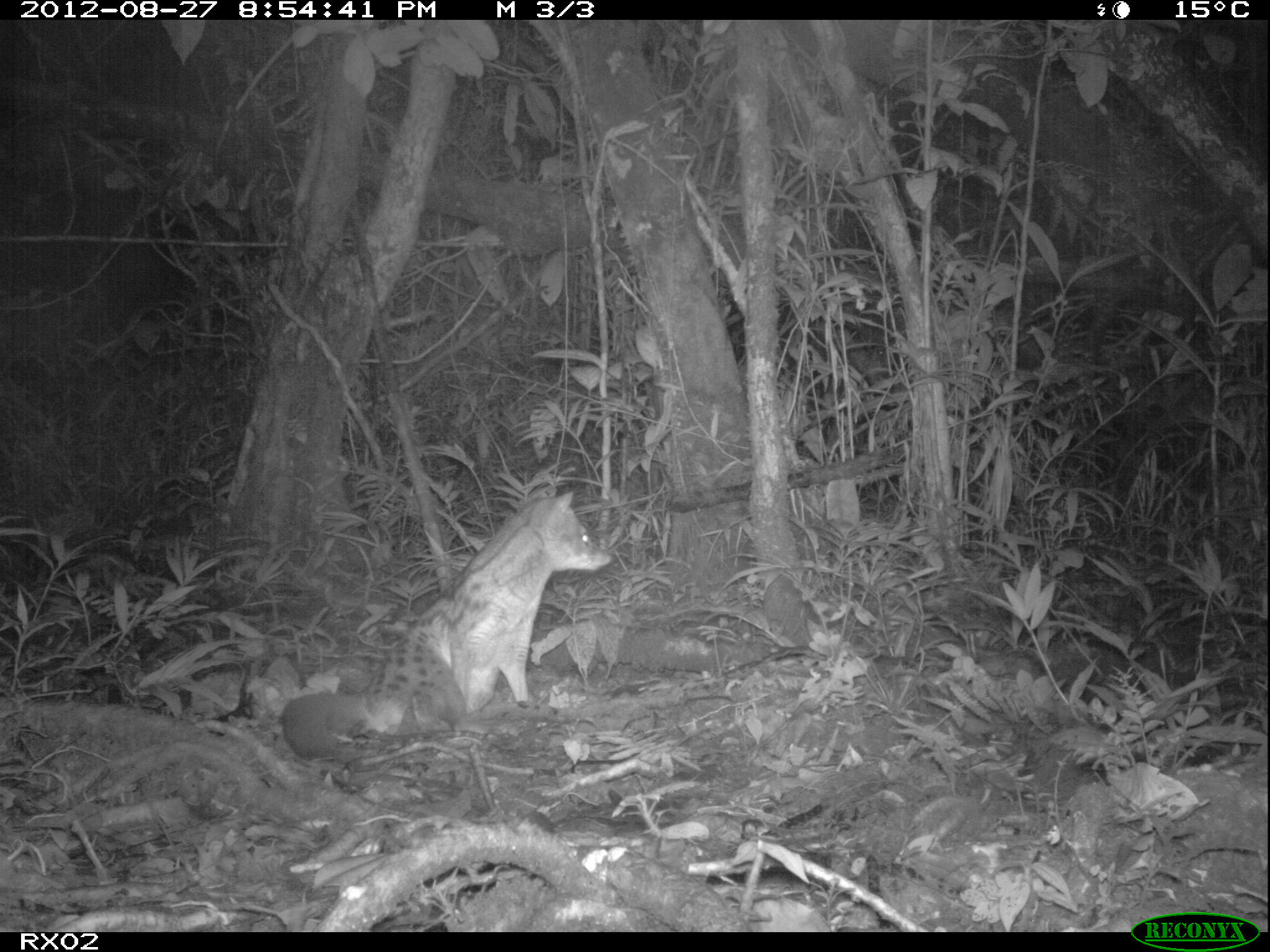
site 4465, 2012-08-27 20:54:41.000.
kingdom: Animalia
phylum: Chordata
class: Mammalia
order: Carnivora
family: Eupleridae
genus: Fossa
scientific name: Fossa fossana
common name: fanaloka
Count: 1.